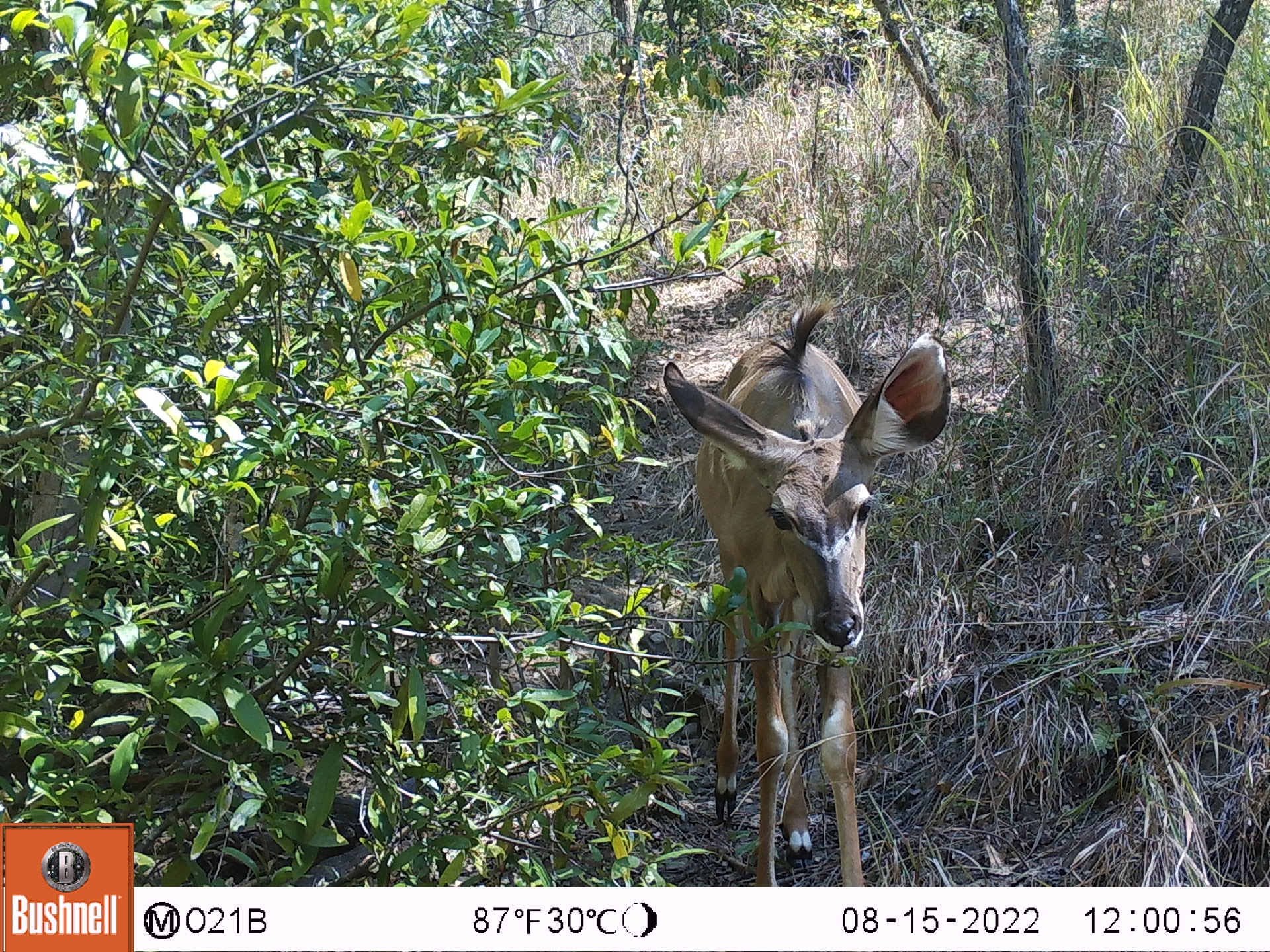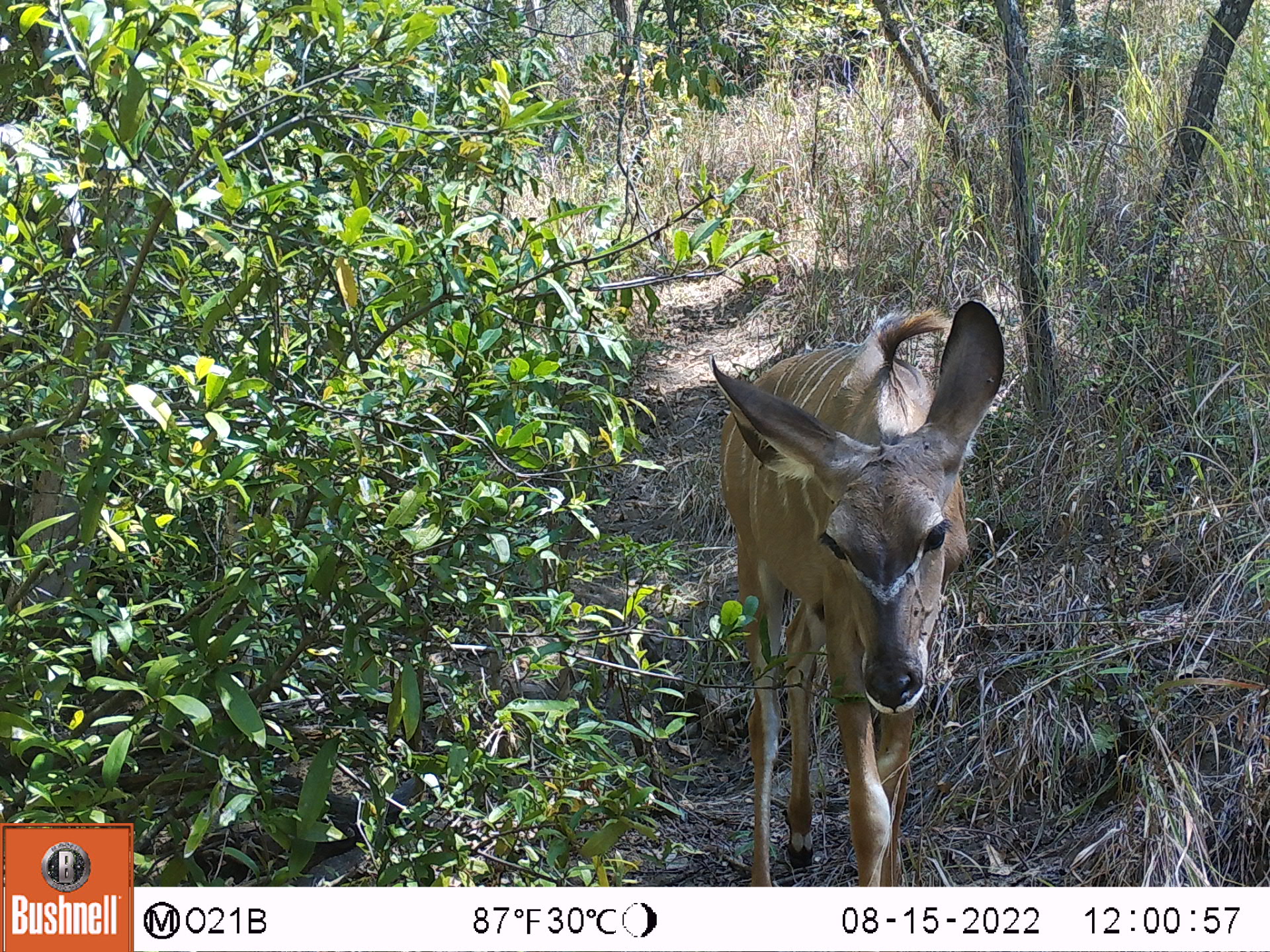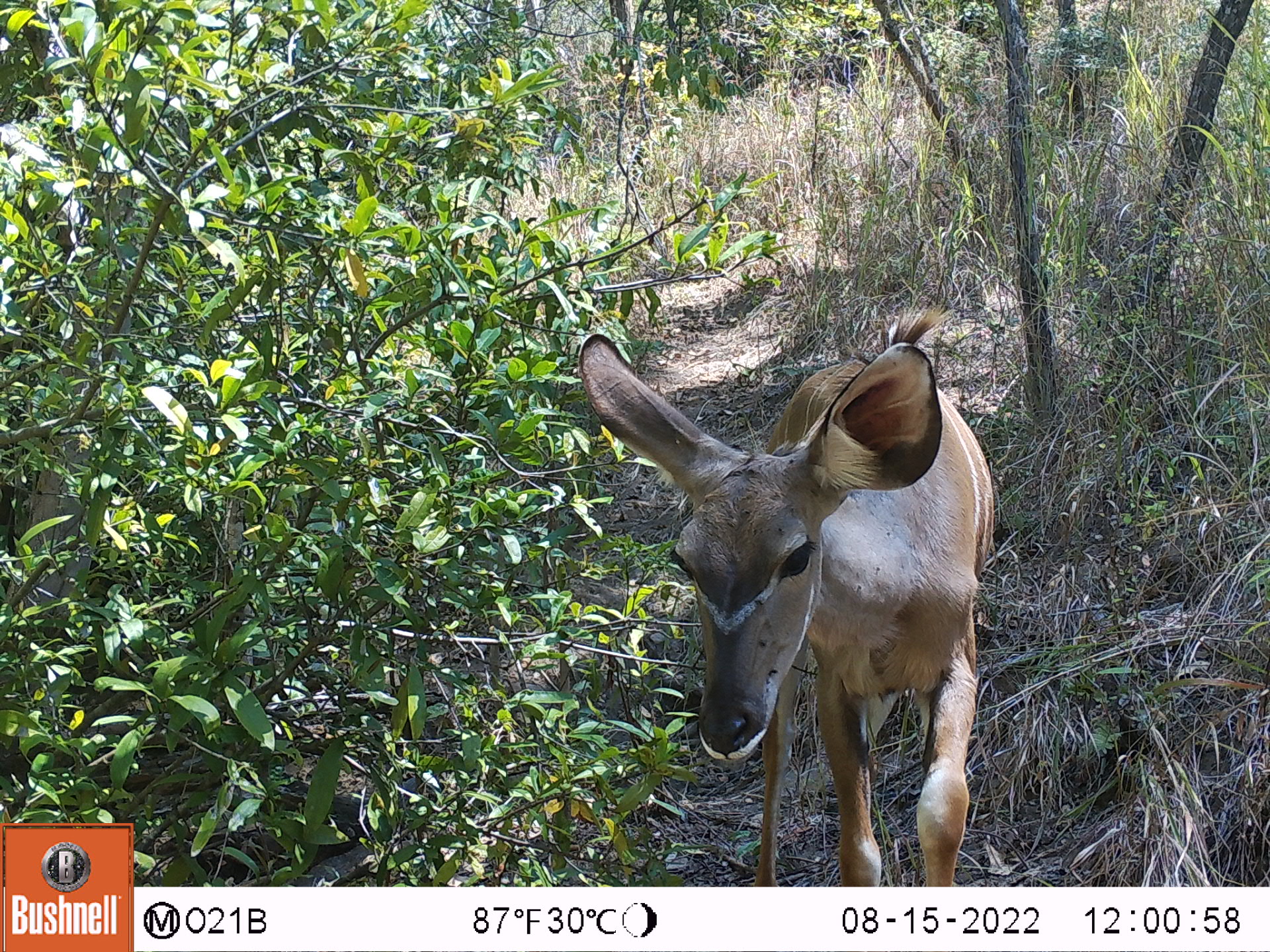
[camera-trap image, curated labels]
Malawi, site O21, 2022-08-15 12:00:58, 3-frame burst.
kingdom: Animalia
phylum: Chordata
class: Mammalia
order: Artiodactyla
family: Bovidae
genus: Tragelaphus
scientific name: Tragelaphus strepsiceros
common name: greater kudu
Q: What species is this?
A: Greater kudu (Tragelaphus strepsiceros).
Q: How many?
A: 1.